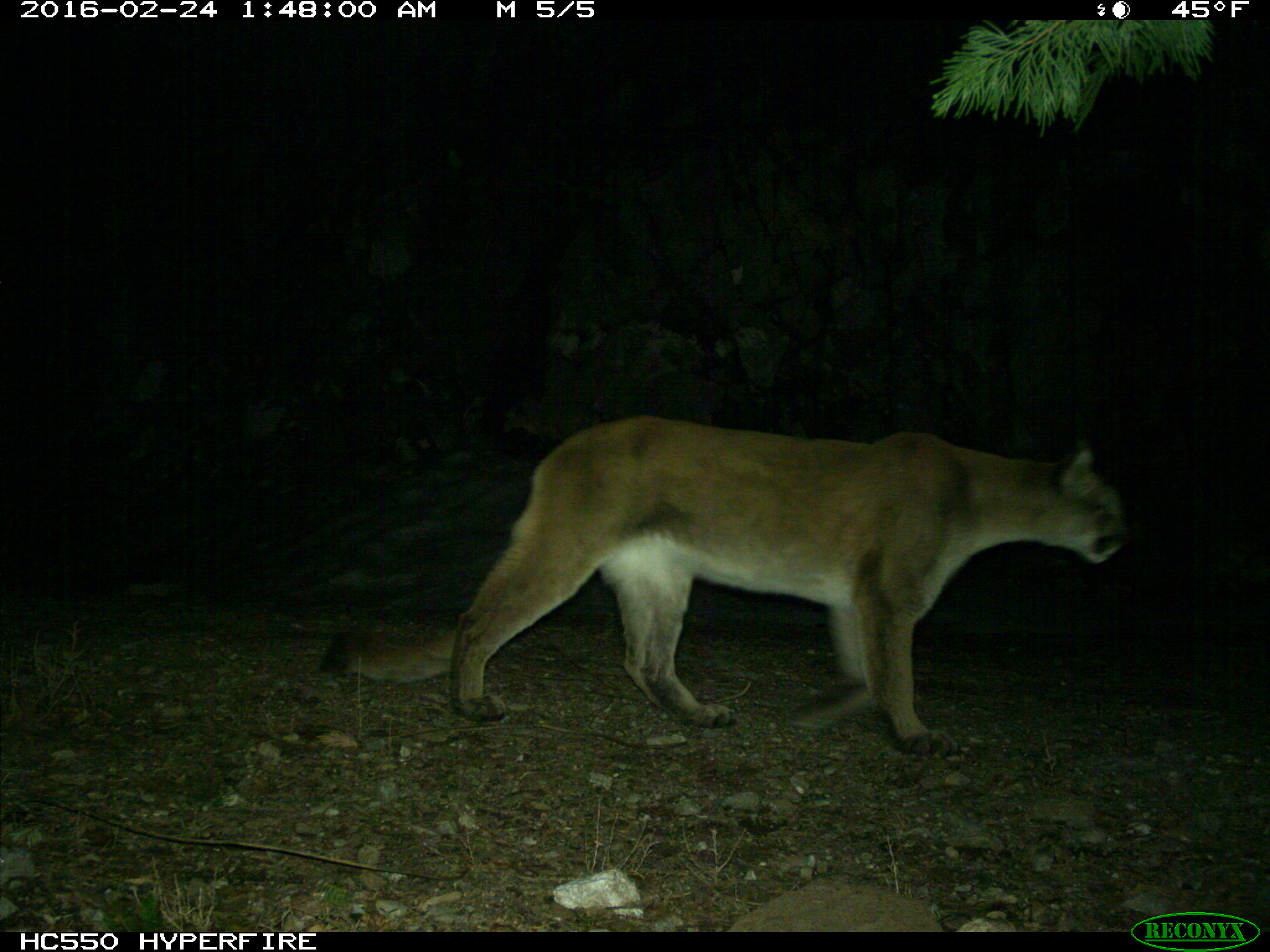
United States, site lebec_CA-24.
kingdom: Animalia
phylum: Chordata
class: Mammalia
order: Carnivora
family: Felidae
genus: Puma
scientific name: Puma concolor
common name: mountain lion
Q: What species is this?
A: Puma concolor (mountain lion).